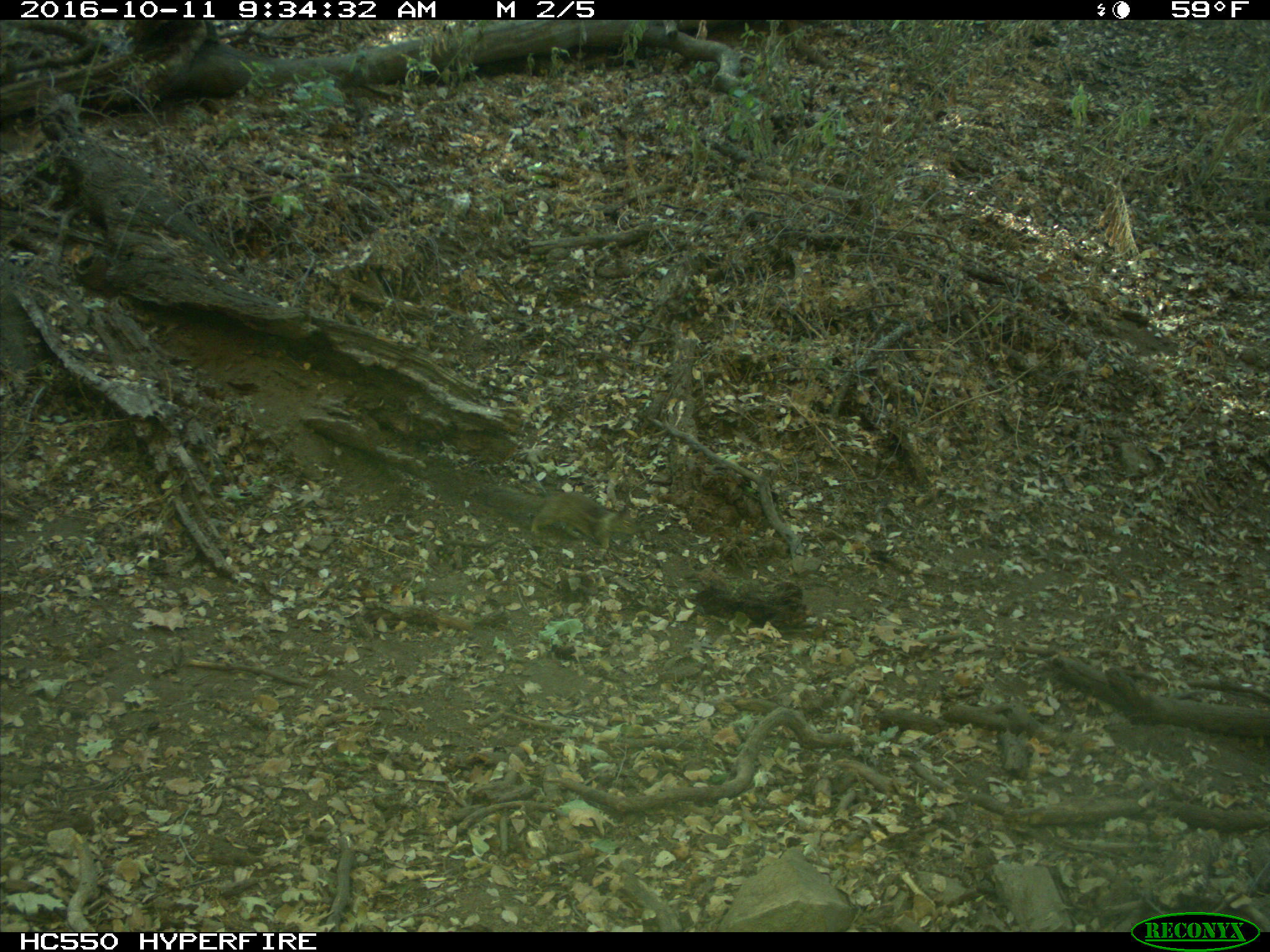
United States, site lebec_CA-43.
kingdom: Animalia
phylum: Chordata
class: Mammalia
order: Rodentia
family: Sciuridae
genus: Otospermophilus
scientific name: Otospermophilus beecheyi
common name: california ground squirrel